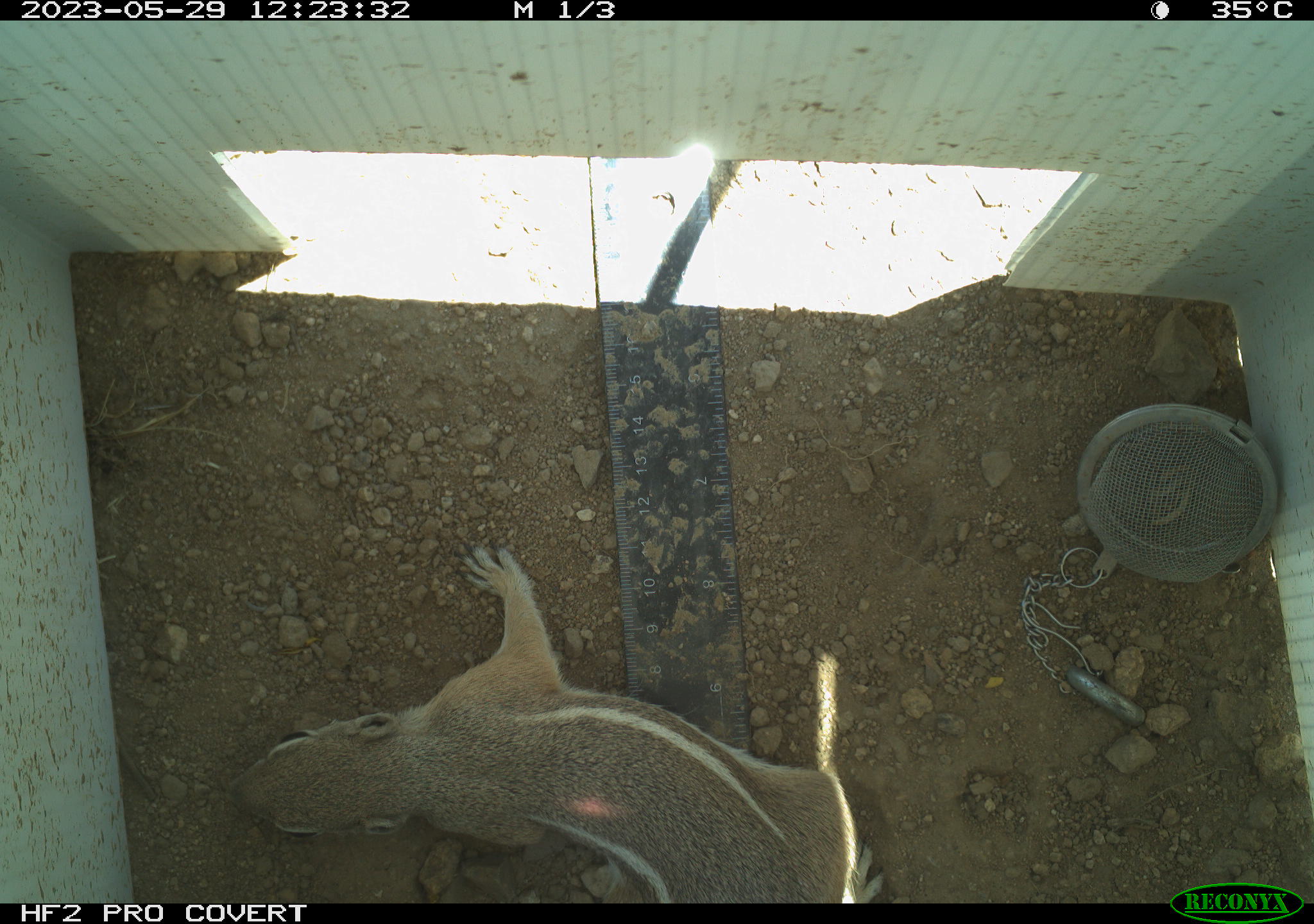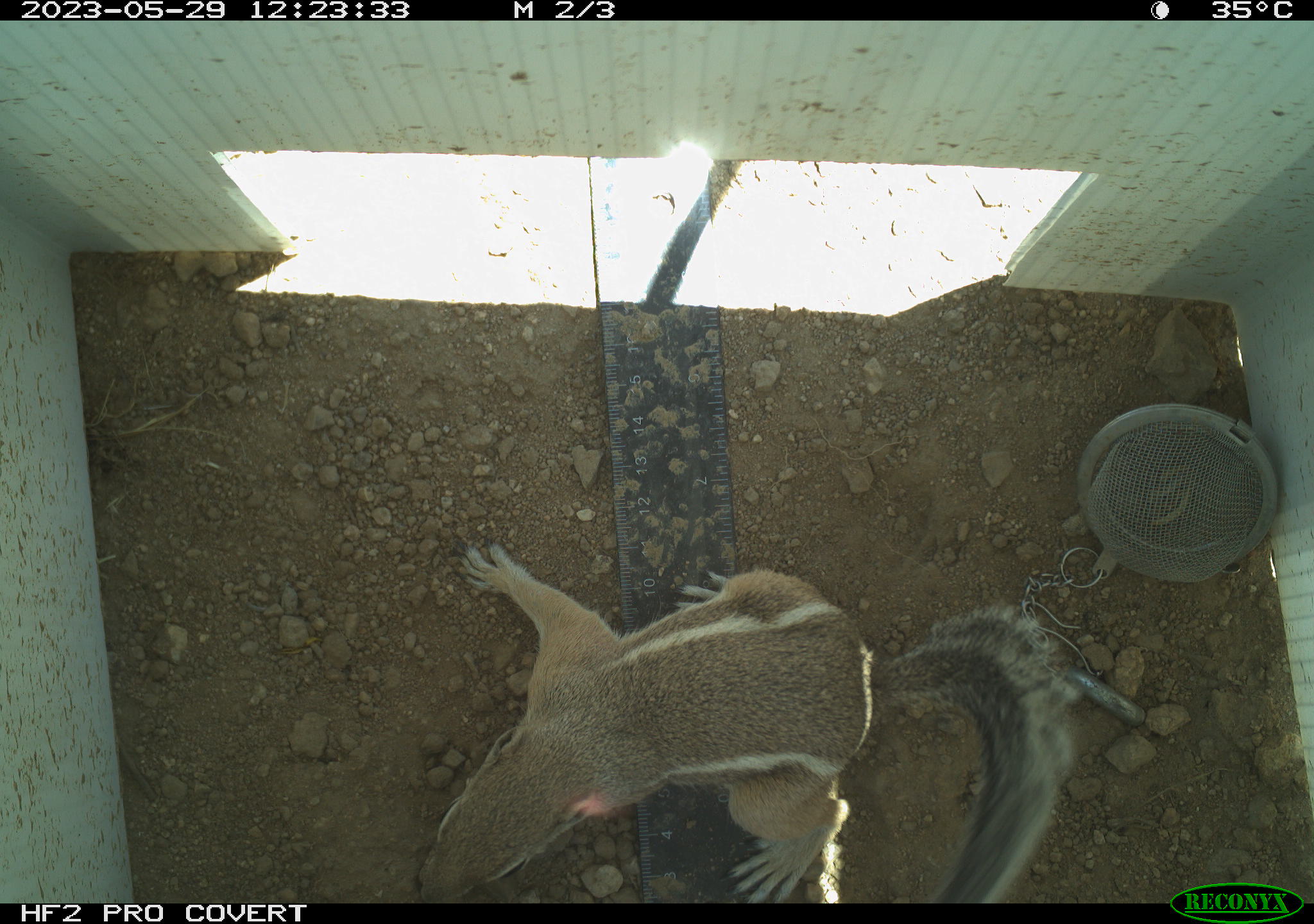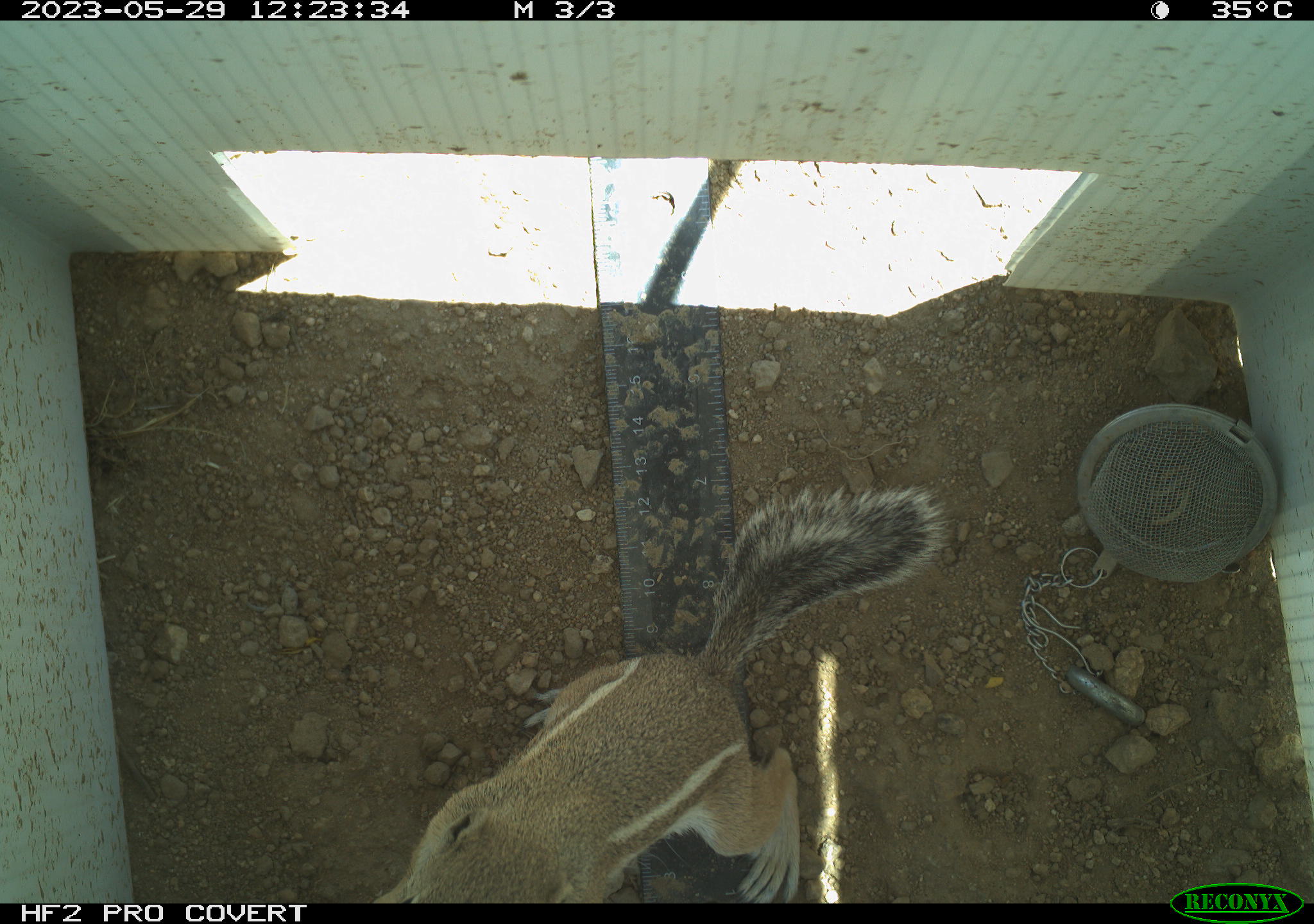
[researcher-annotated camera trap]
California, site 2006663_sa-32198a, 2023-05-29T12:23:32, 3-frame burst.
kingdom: Animalia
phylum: Chordata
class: Mammalia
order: Rodentia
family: Sciuridae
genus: Ammospermophilus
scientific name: Ammospermophilus leucurus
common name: white-tailed antelope squirrel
White-tailed antelope squirrel (Ammospermophilus leucurus).